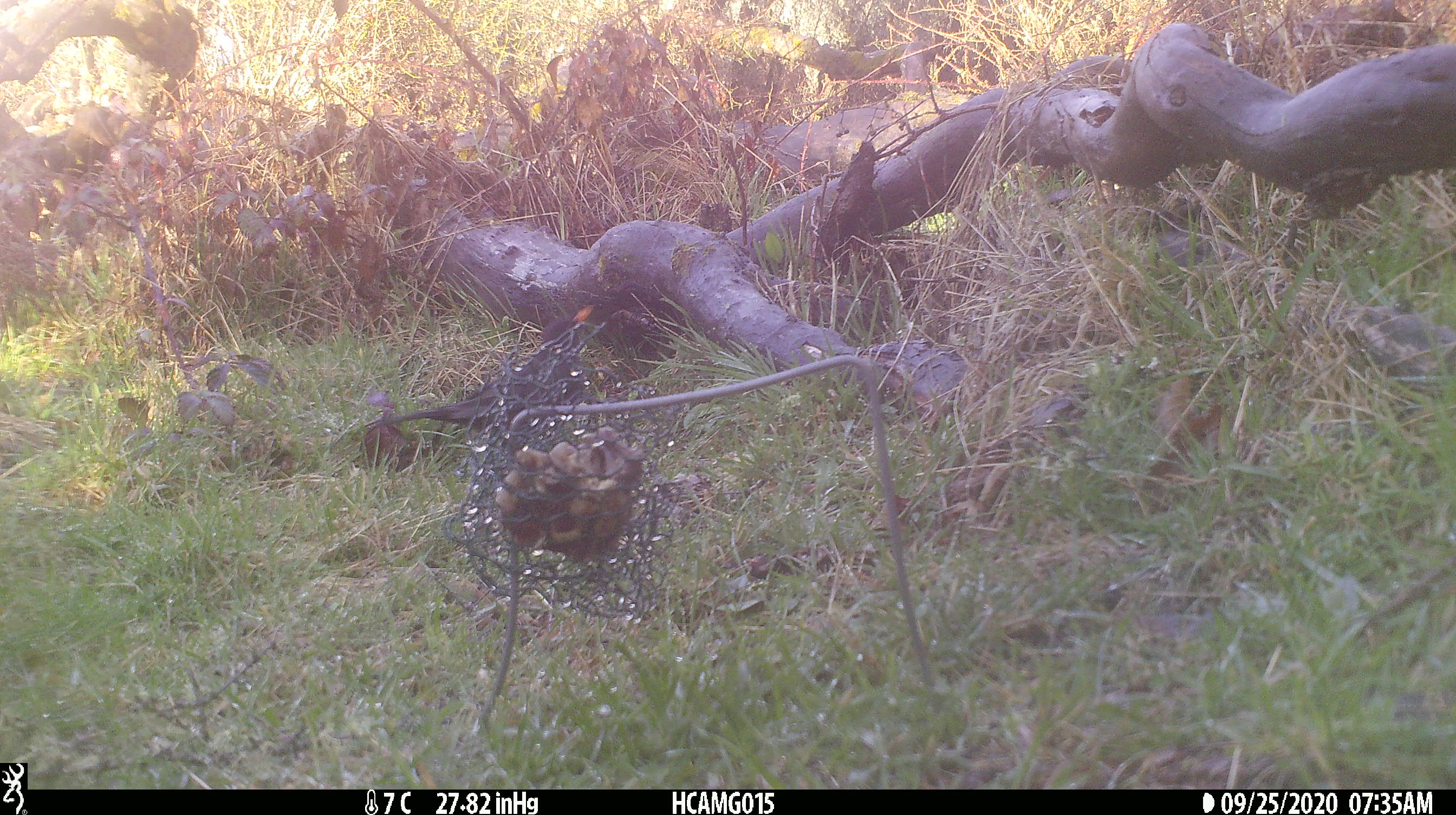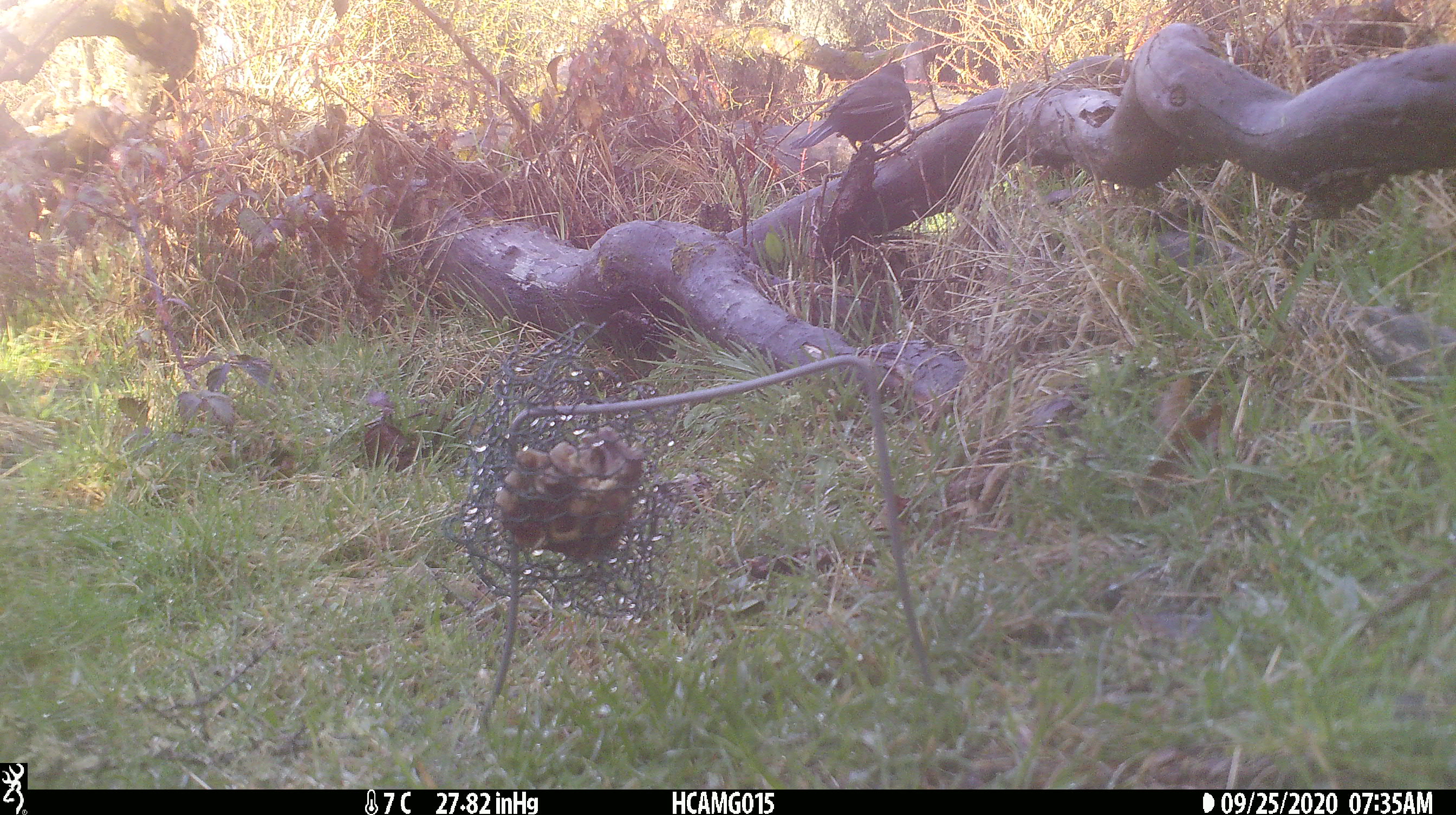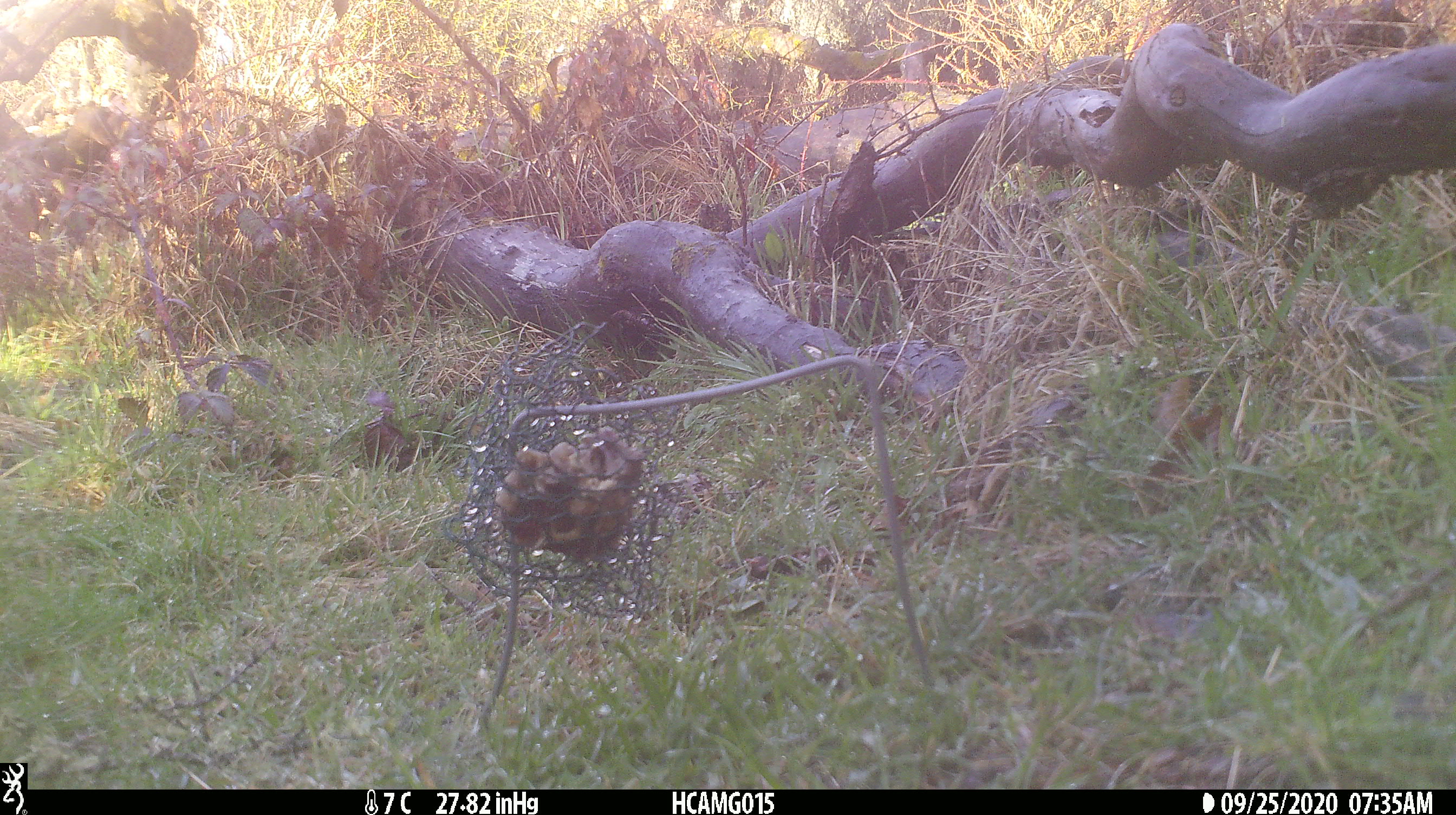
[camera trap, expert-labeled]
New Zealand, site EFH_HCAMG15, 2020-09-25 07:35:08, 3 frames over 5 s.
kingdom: Animalia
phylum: Chordata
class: Aves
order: Passeriformes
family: Turdidae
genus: Turdus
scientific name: Turdus merula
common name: eurasian blackbird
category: blackbird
Blackbird (eurasian blackbird) (Turdus merula).